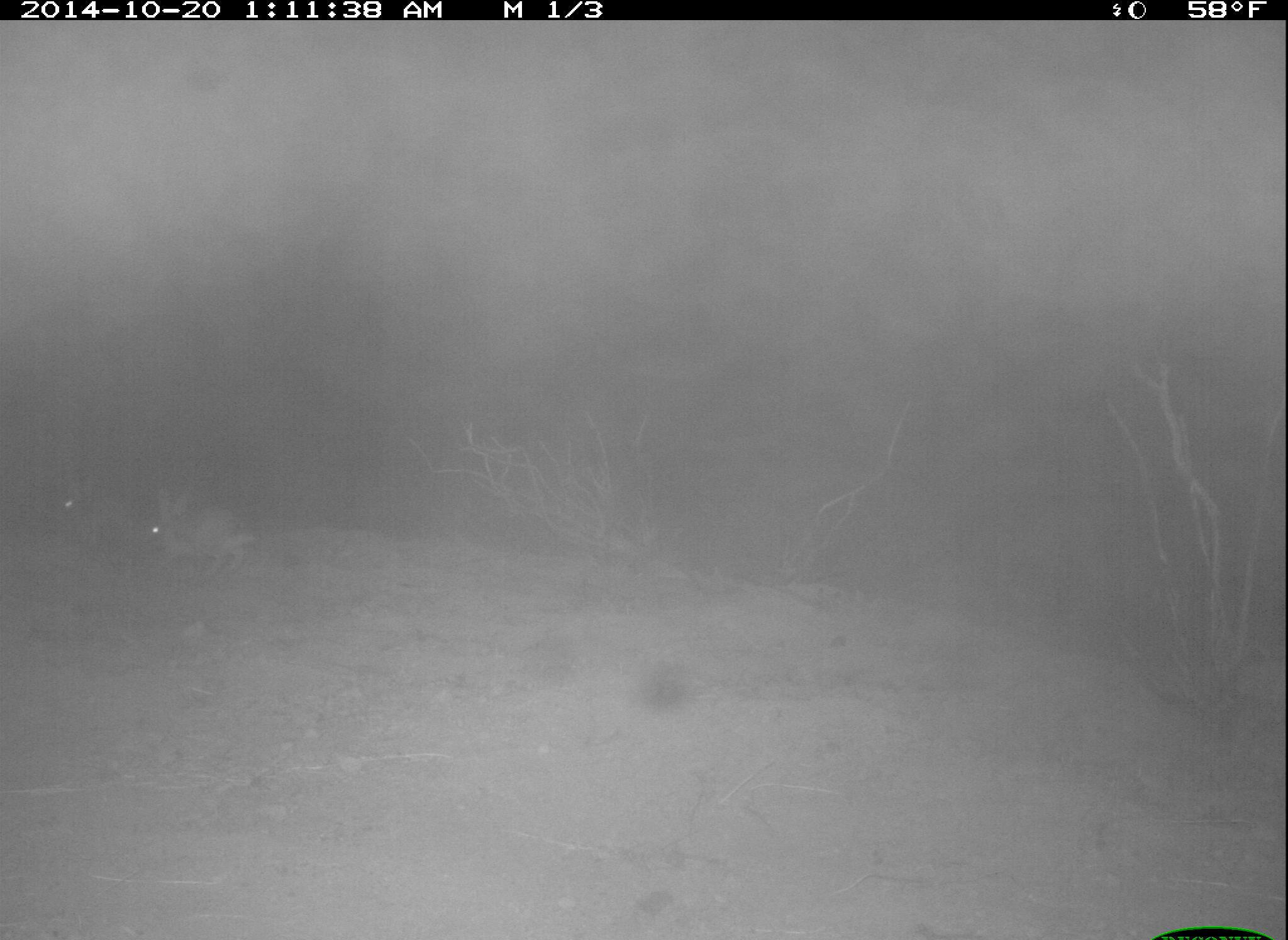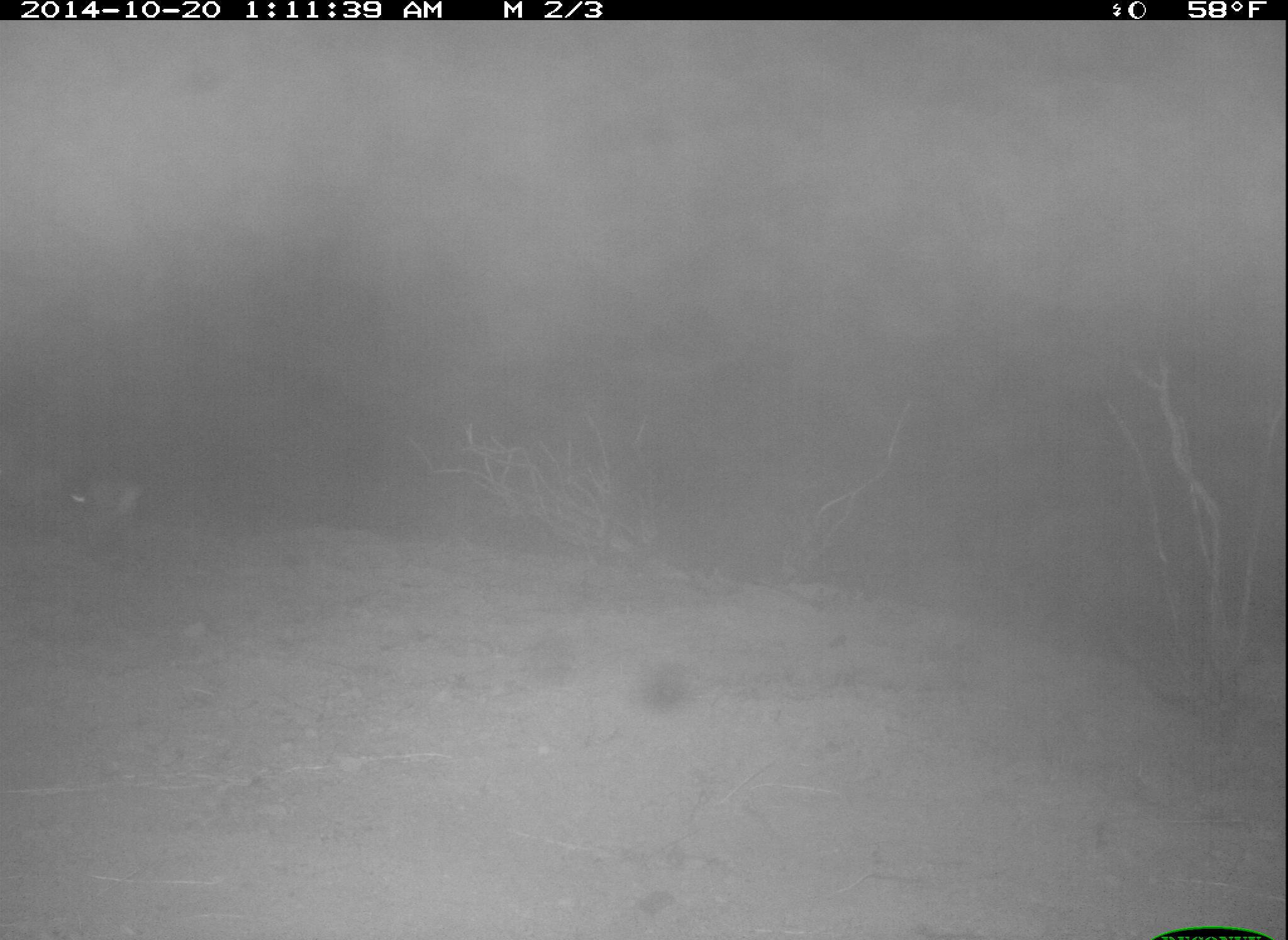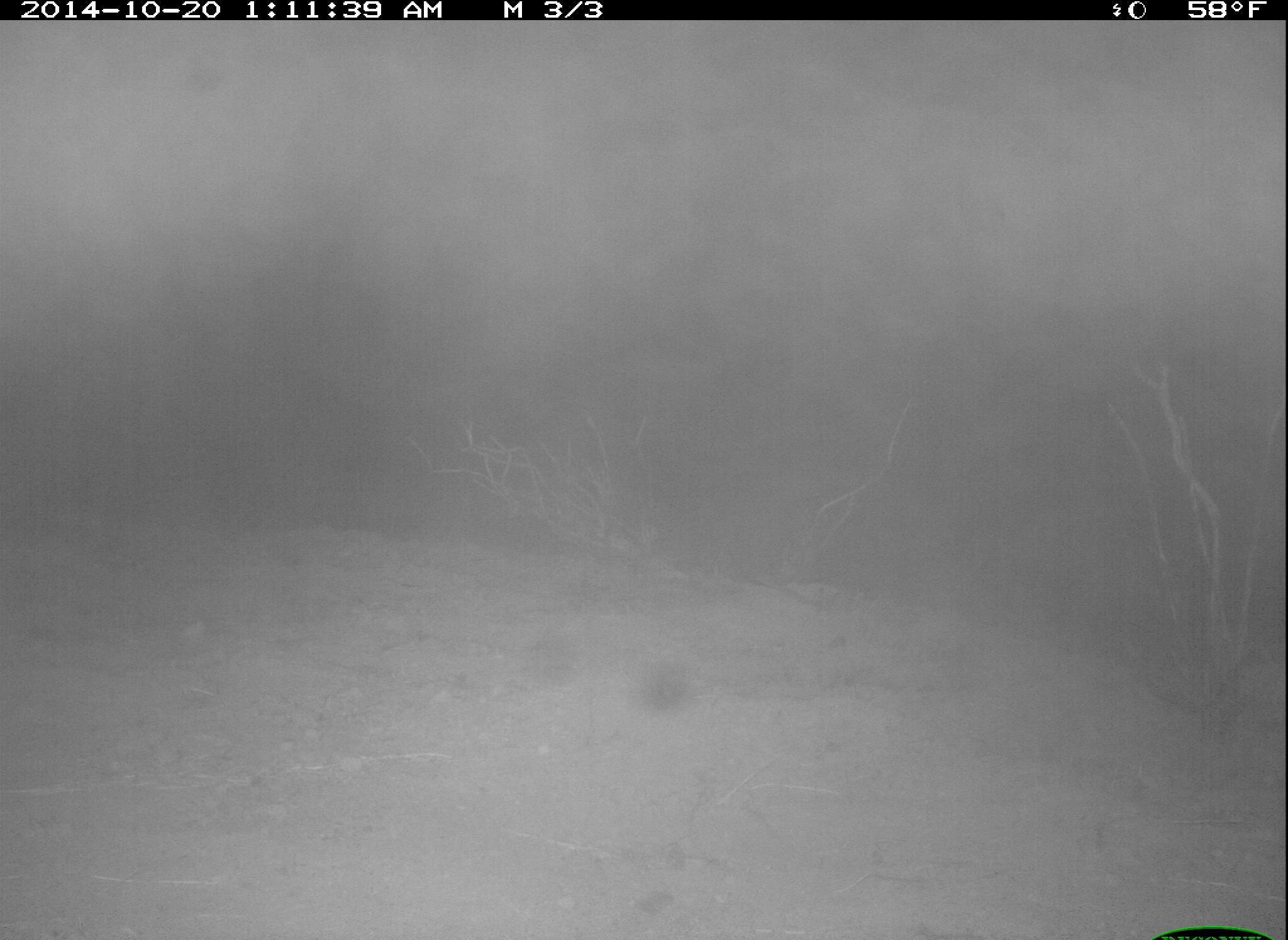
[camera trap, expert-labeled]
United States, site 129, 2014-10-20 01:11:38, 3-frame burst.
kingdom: Animalia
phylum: Chordata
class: Mammalia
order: Lagomorpha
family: Leporidae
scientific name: Leporidae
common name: rabbits and hares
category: rabbit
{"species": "rabbit (rabbits and hares) (Leporidae)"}